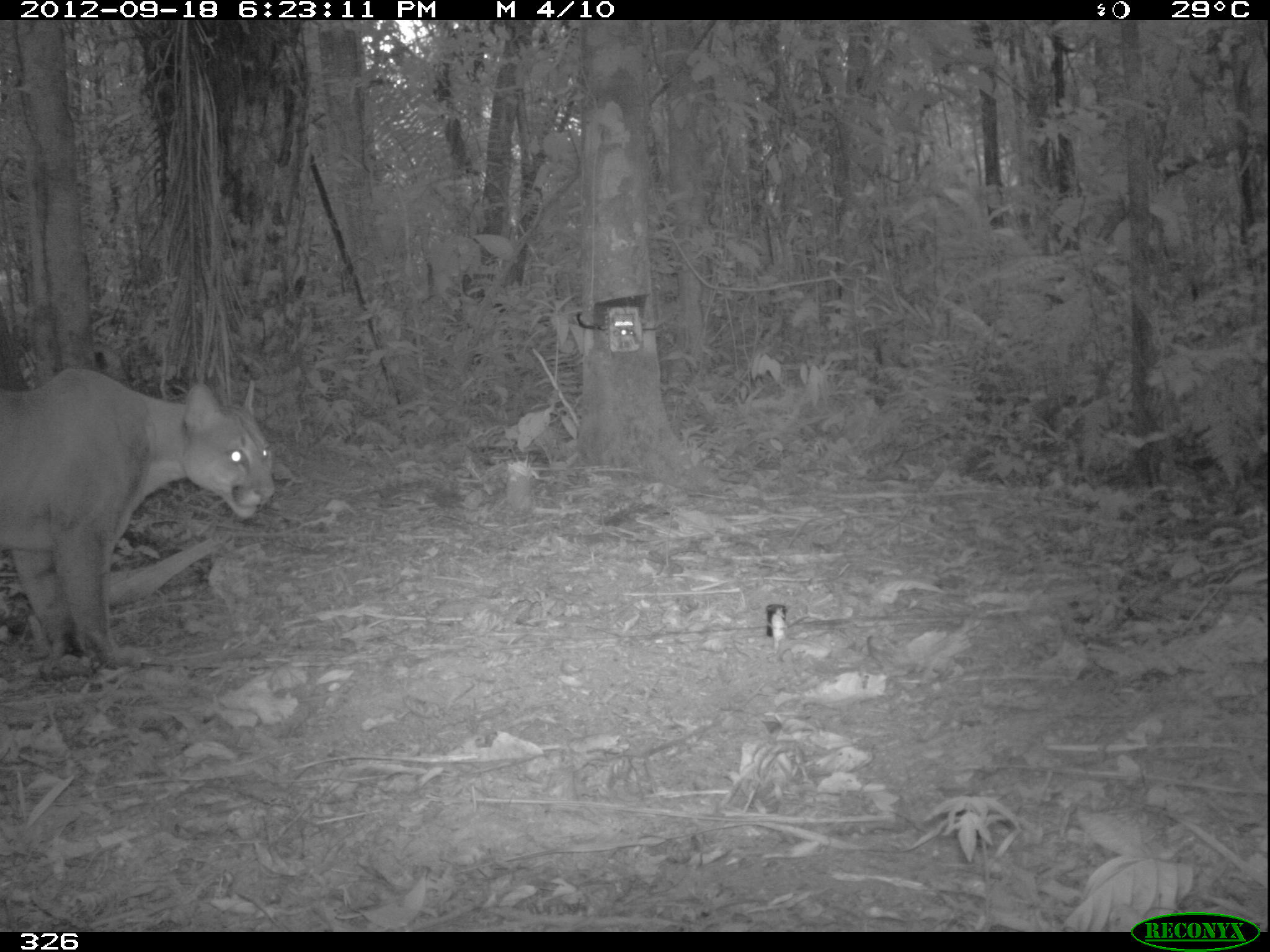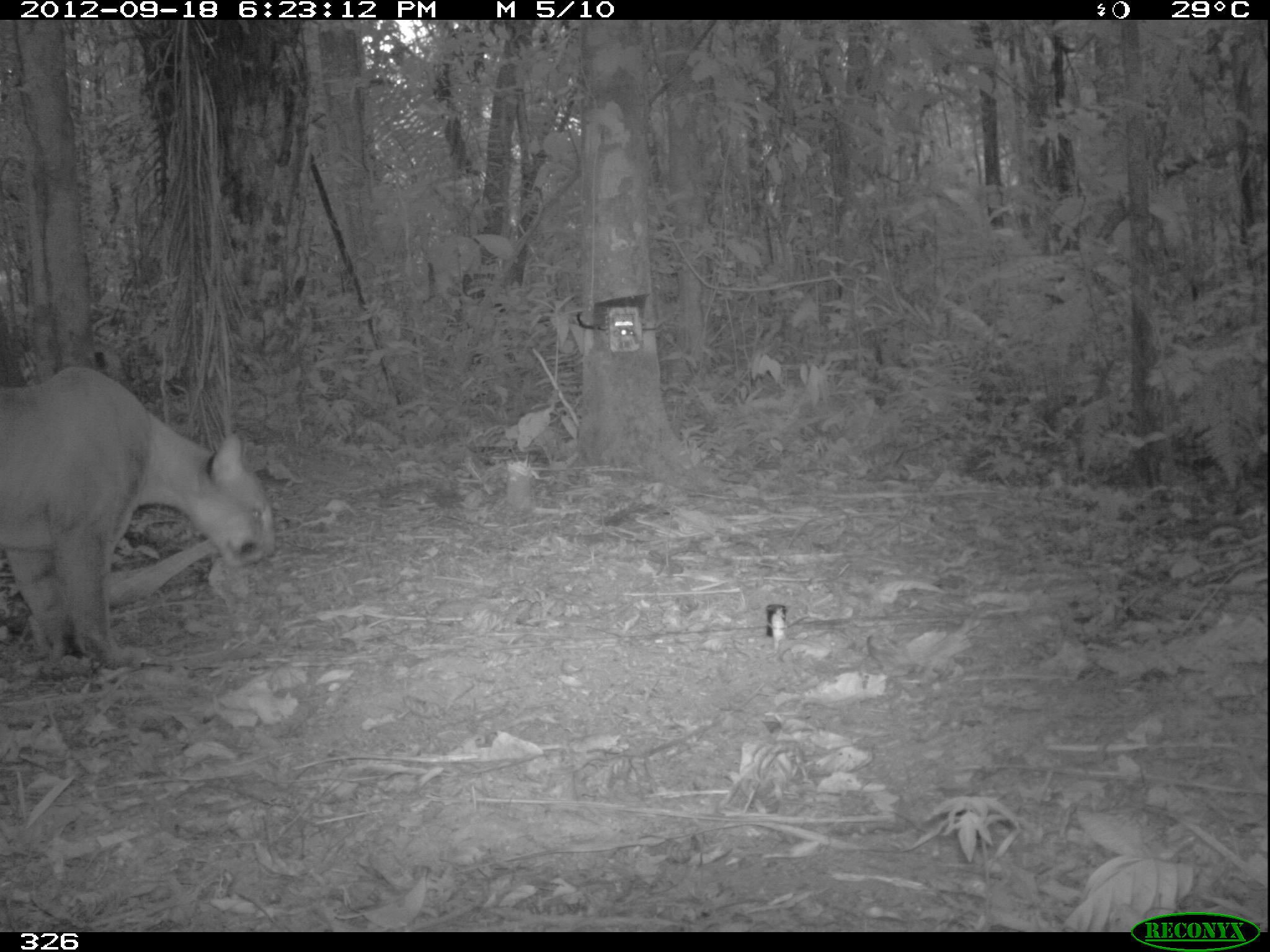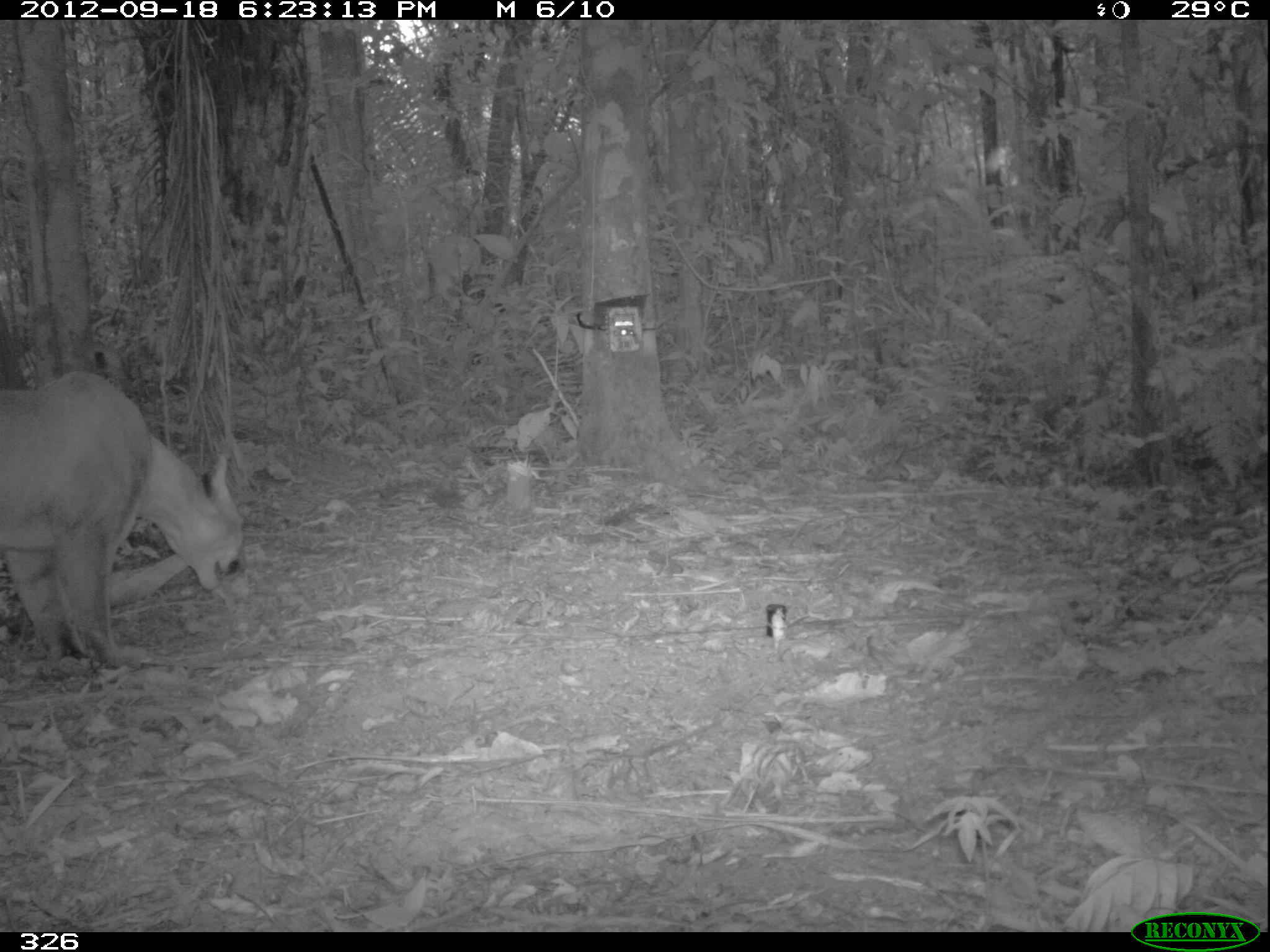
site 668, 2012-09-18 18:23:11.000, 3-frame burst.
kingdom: Animalia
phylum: Chordata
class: Mammalia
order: Carnivora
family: Felidae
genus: Puma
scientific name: Puma concolor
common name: mountain lion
Puma concolor (mountain lion).